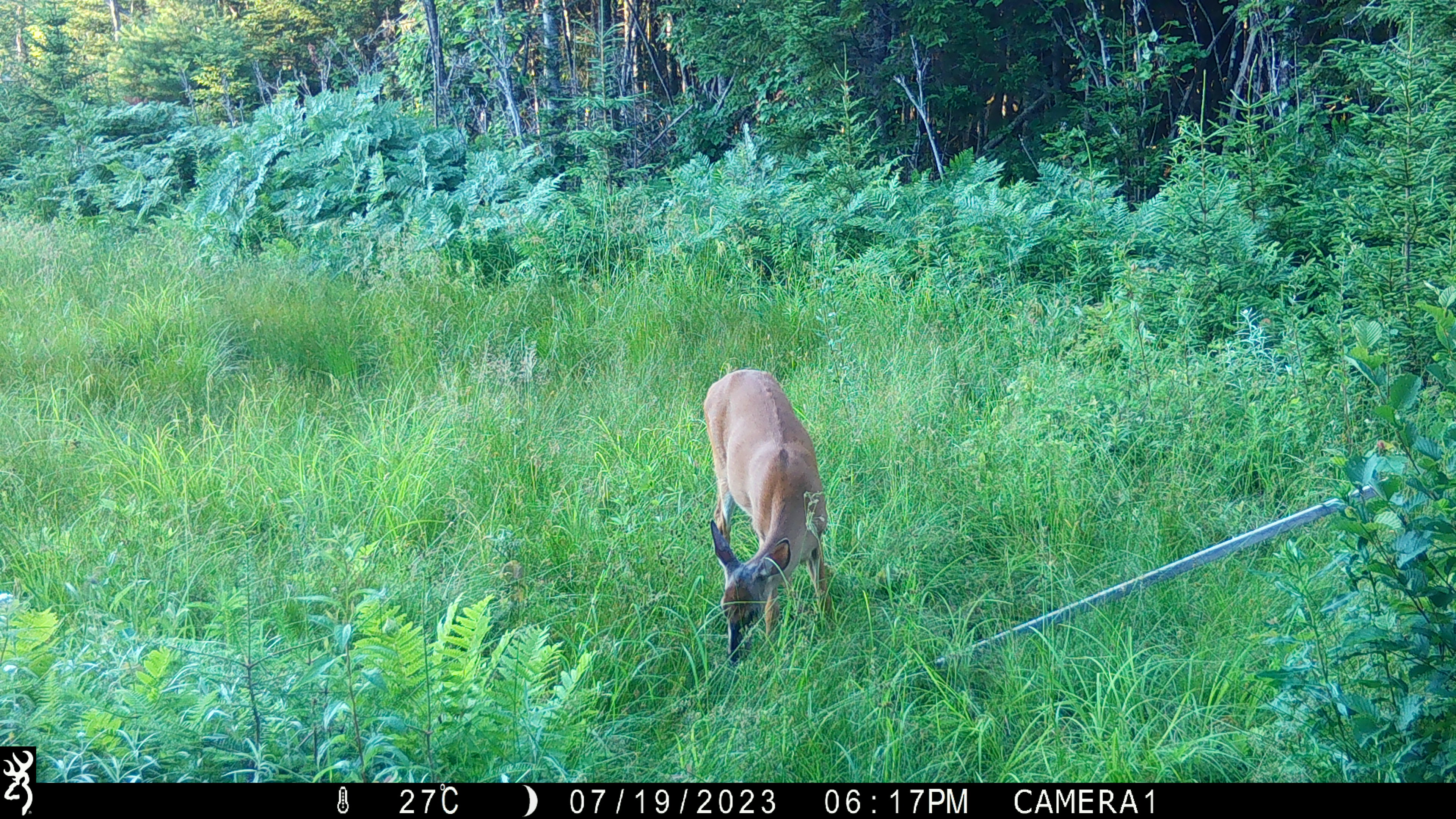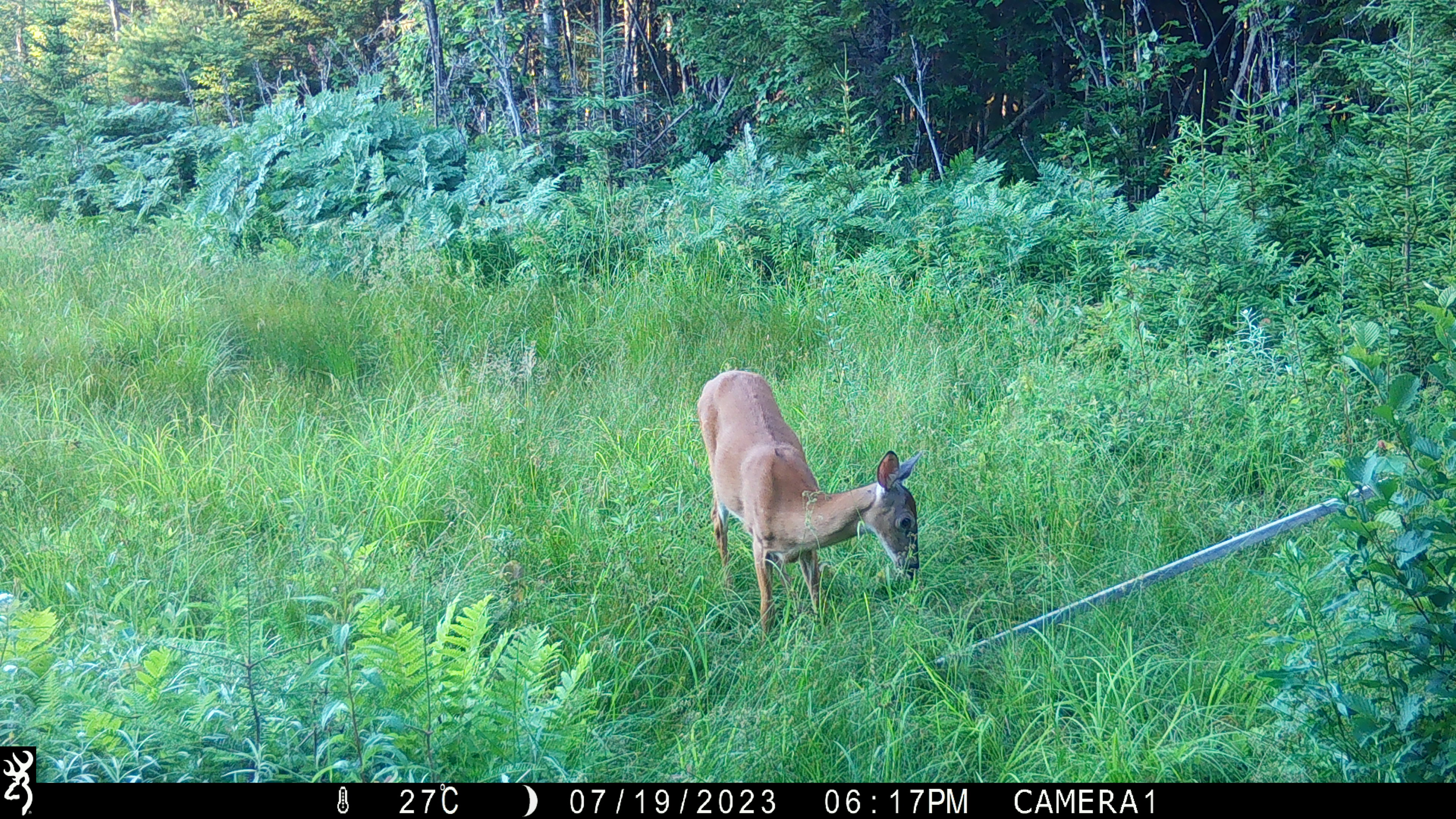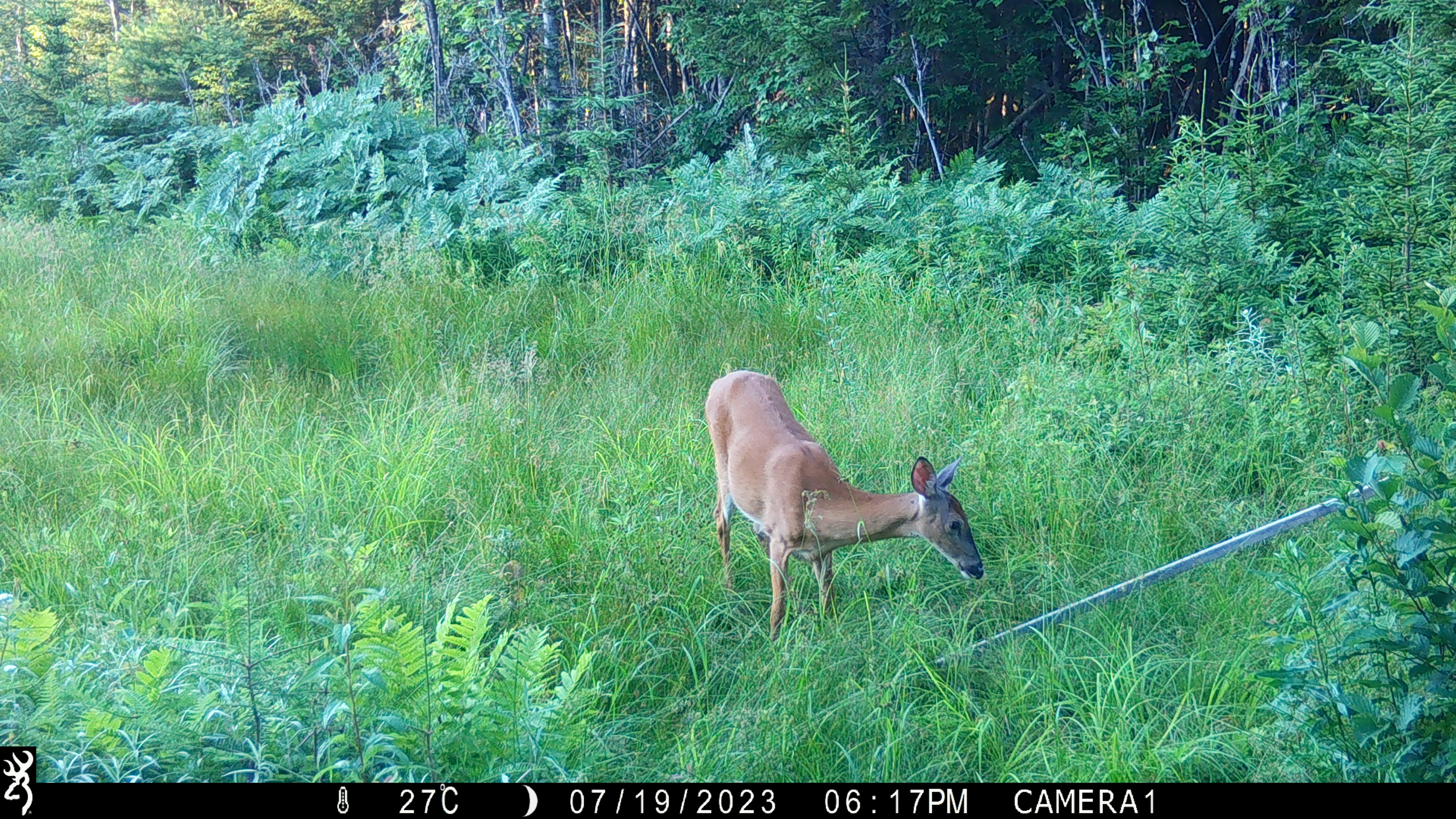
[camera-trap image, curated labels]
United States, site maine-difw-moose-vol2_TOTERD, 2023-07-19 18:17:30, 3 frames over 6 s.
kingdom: Animalia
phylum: Chordata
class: Mammalia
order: Artiodactyla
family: Cervidae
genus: Odocoileus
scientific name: Odocoileus virginianus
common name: white-tailed deer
White-tailed deer (Odocoileus virginianus).